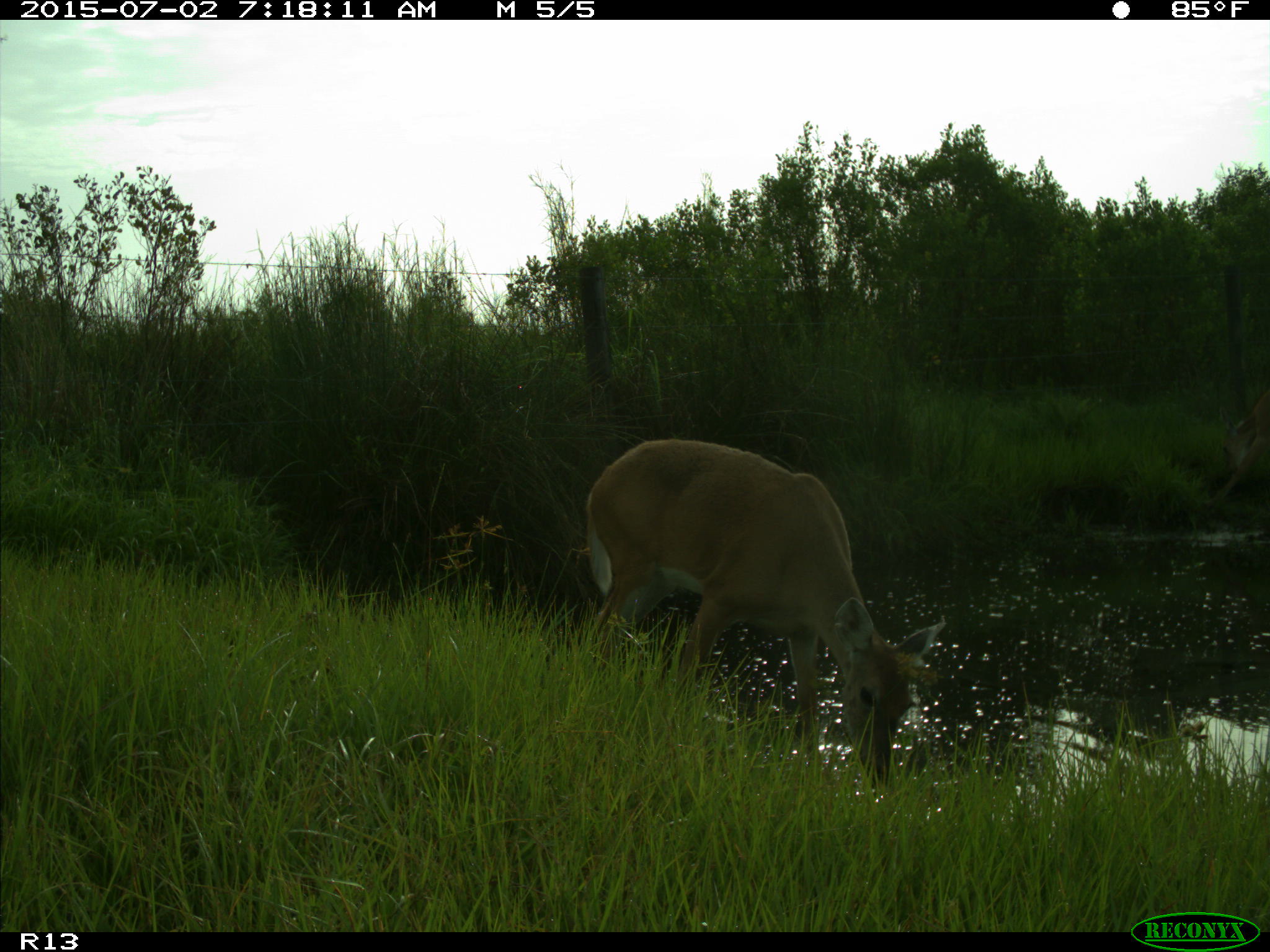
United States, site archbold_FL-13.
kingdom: Animalia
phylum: Chordata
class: Mammalia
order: Artiodactyla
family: Cervidae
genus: Odocoileus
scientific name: Odocoileus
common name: deer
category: unidentified deer